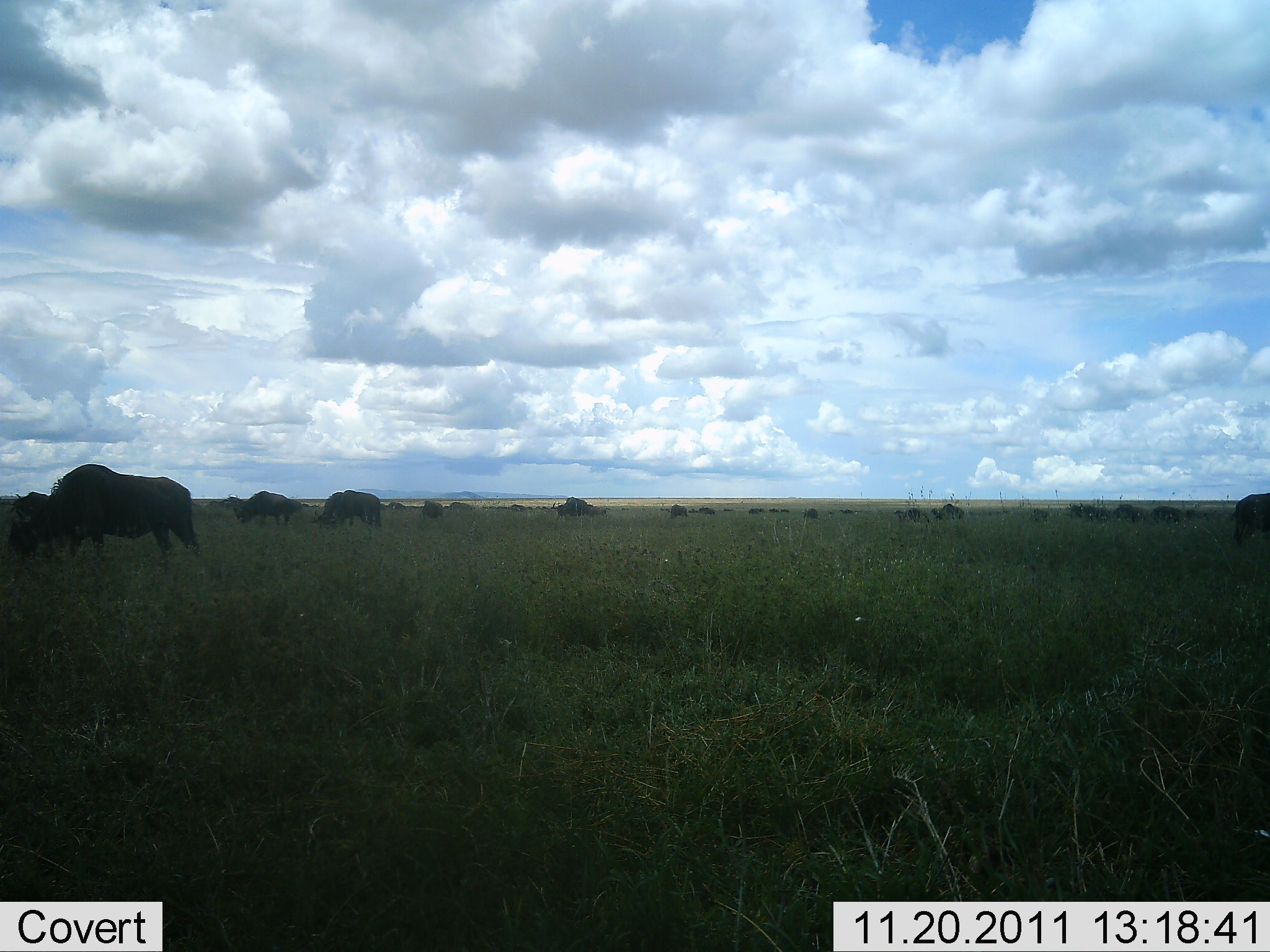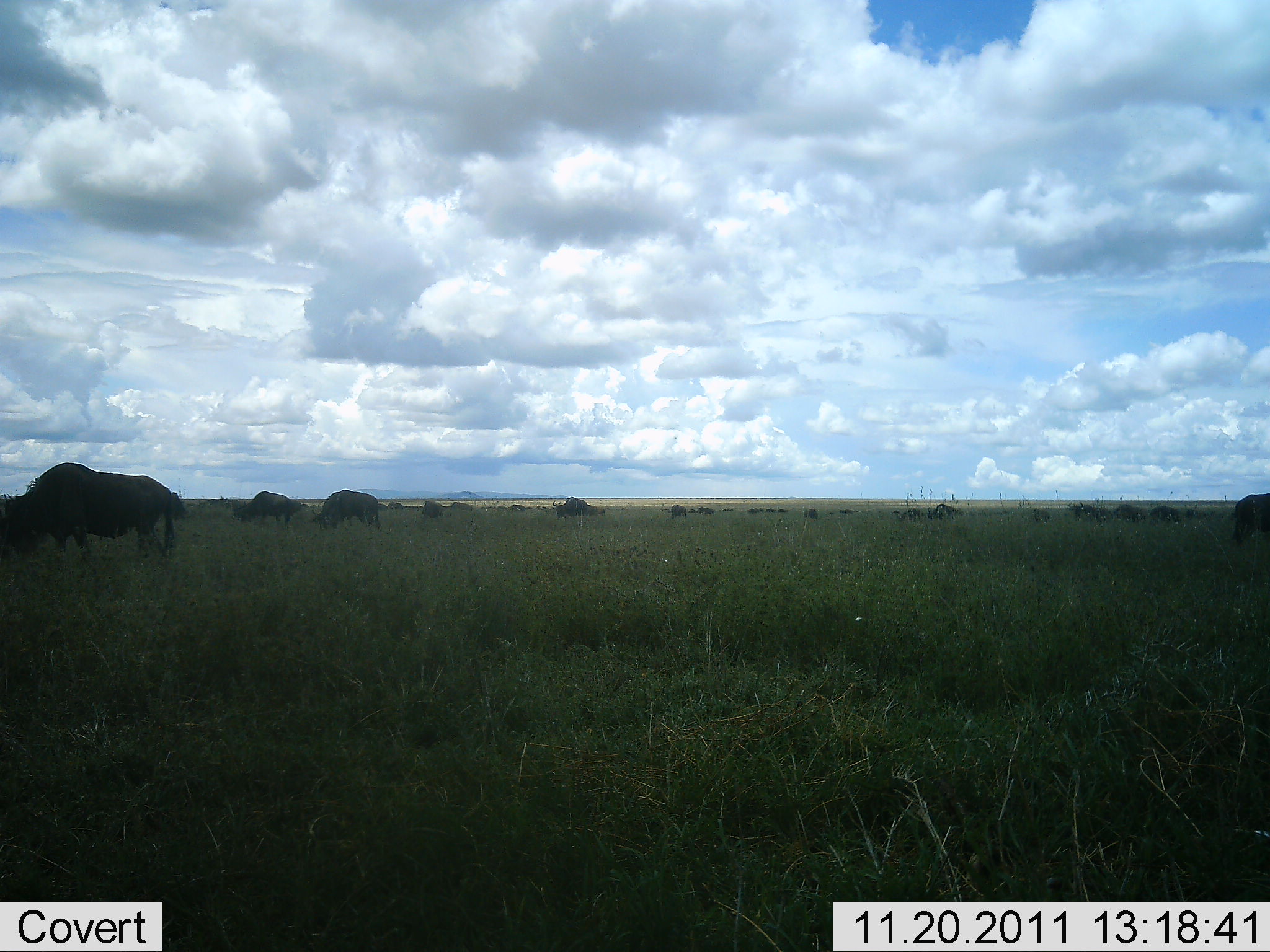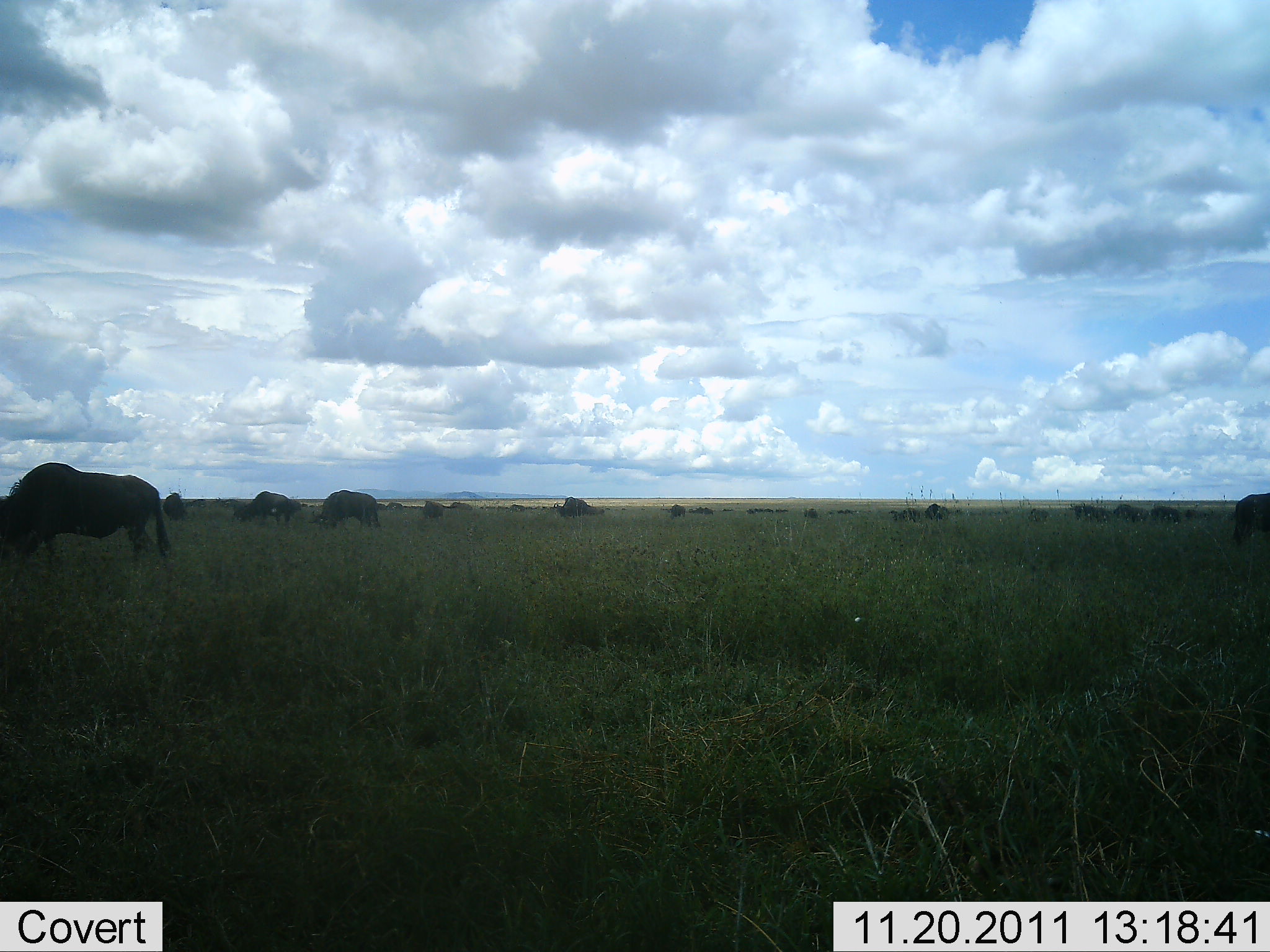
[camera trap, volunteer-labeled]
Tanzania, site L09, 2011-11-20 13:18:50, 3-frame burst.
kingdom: Animalia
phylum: Chordata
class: Mammalia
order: Artiodactyla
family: Bovidae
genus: Connochaetes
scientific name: Connochaetes taurinus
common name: blue wildebeest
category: wildebeest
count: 11-50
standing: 55%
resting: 0%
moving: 55%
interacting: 0%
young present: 0%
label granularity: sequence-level